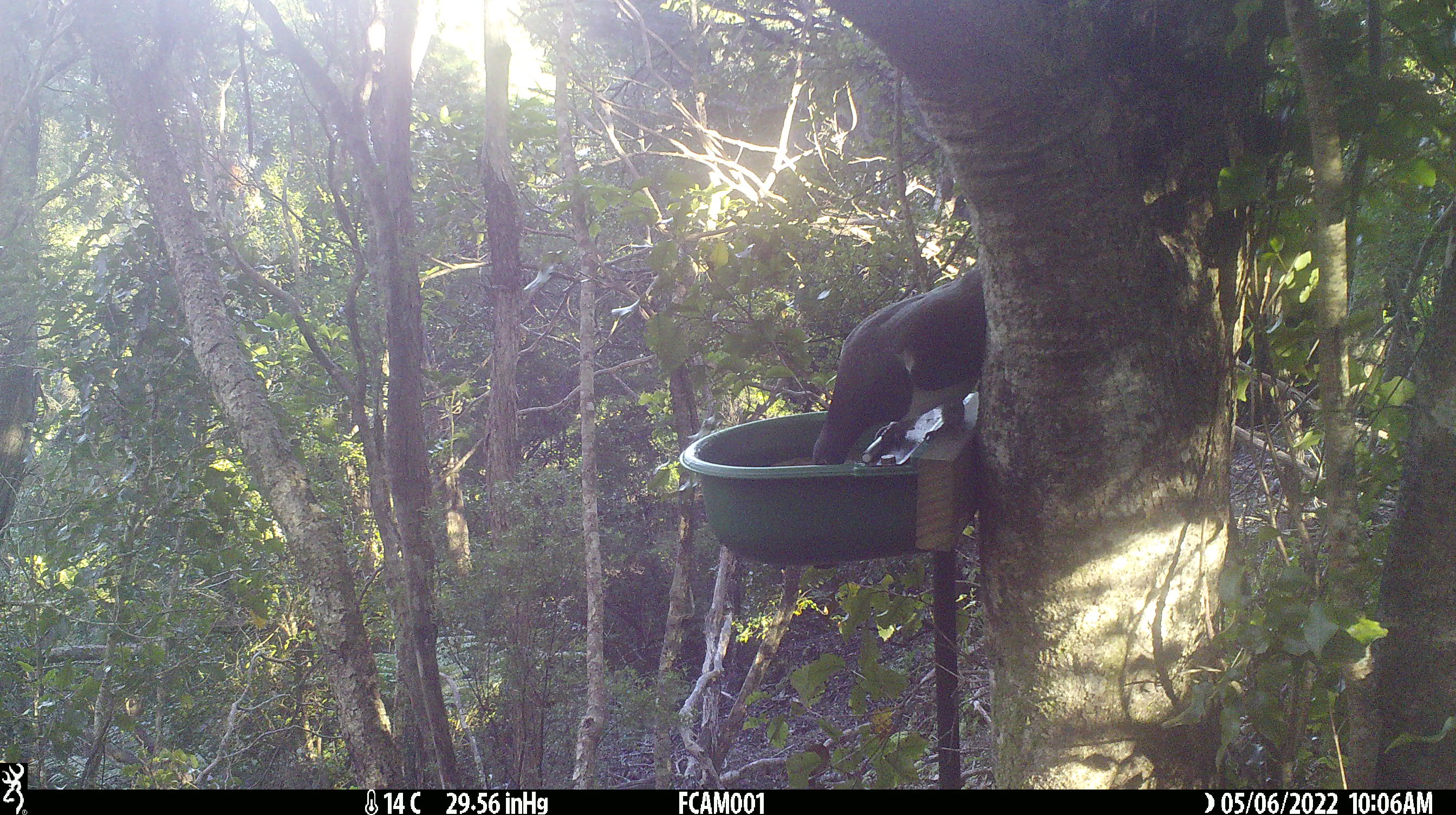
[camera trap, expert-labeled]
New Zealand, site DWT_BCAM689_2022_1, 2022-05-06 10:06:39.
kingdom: Animalia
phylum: Chordata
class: Aves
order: Columbiformes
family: Columbidae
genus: Hemiphaga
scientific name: Hemiphaga novaeseelandiae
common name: new zealand pigeon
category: kereru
Kereru (new zealand pigeon) (Hemiphaga novaeseelandiae).